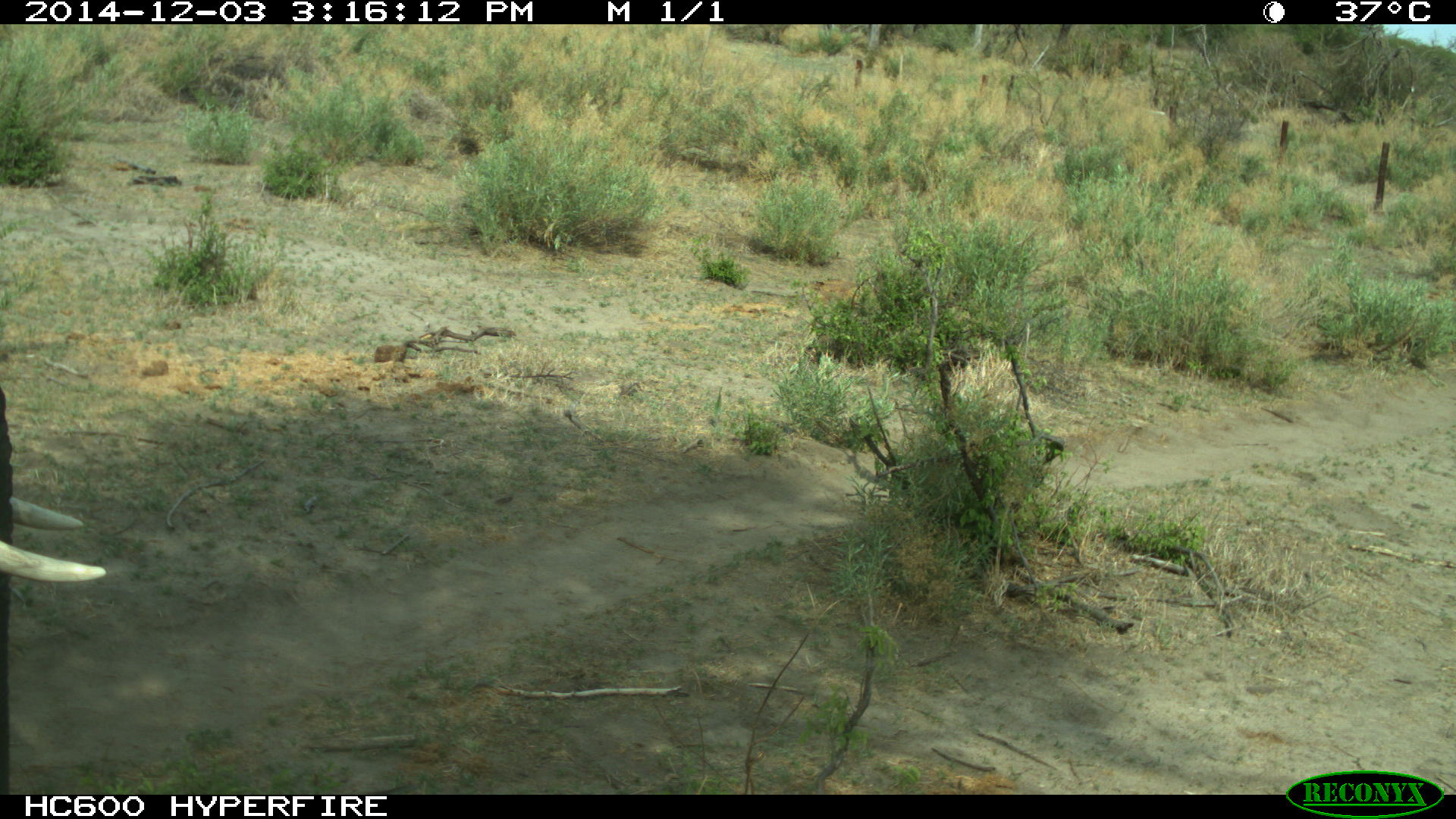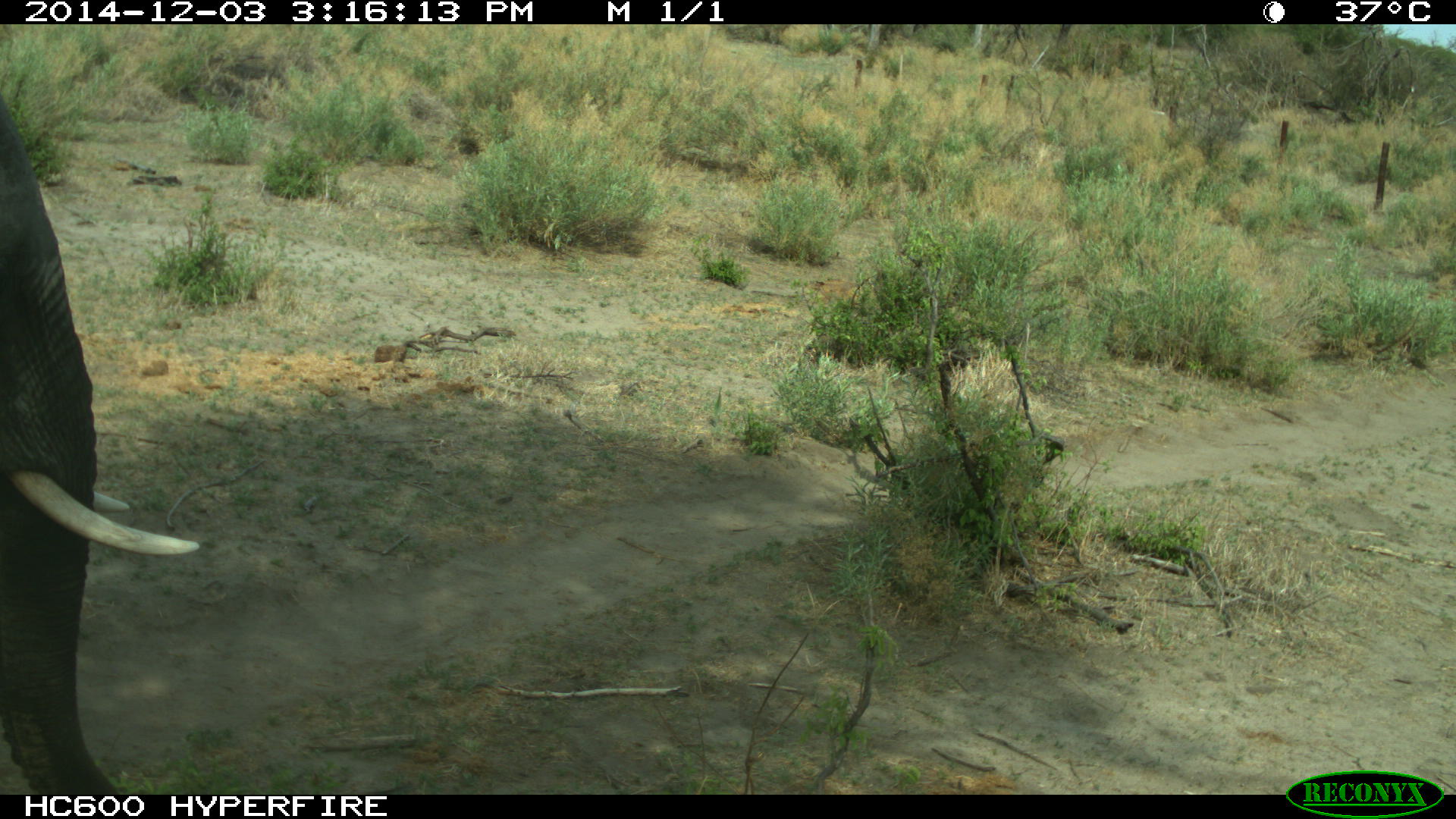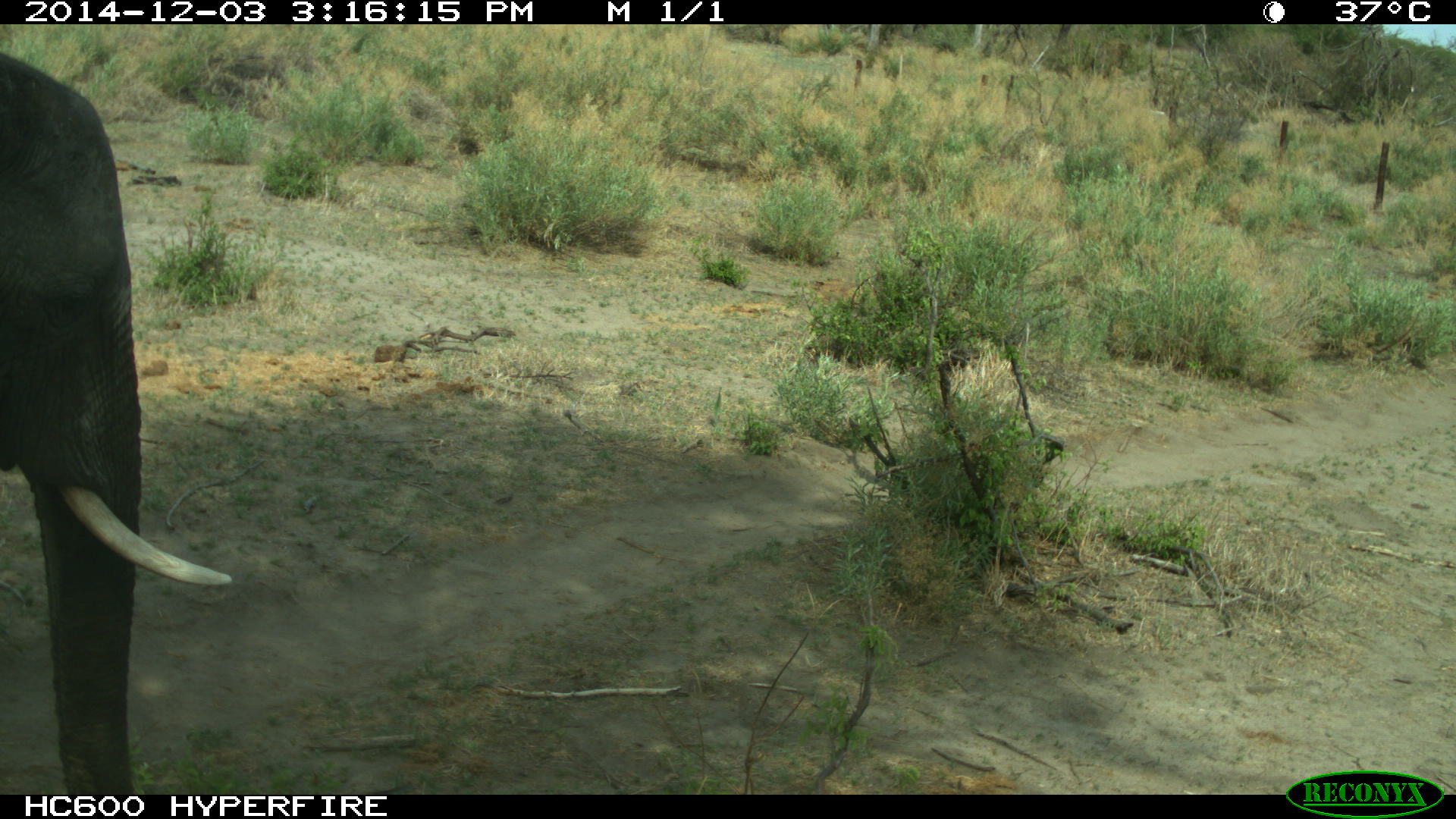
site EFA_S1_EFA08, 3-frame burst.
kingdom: Animalia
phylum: Chordata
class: Mammalia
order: Proboscidea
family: Elephantidae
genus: Loxodonta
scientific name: Loxodonta africana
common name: african bush elephant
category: elephant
Elephant (african bush elephant) (Loxodonta africana), count 1. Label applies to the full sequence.